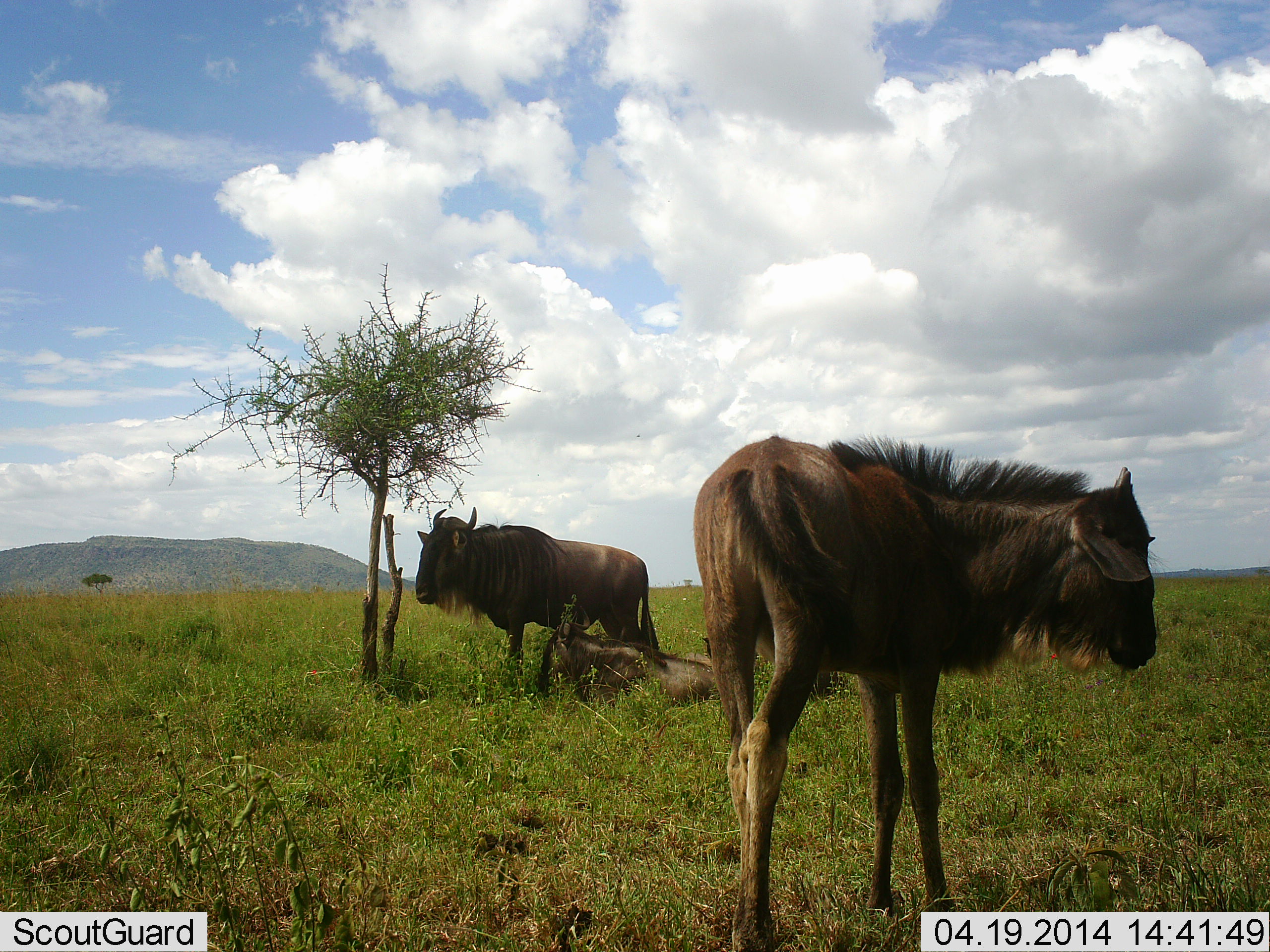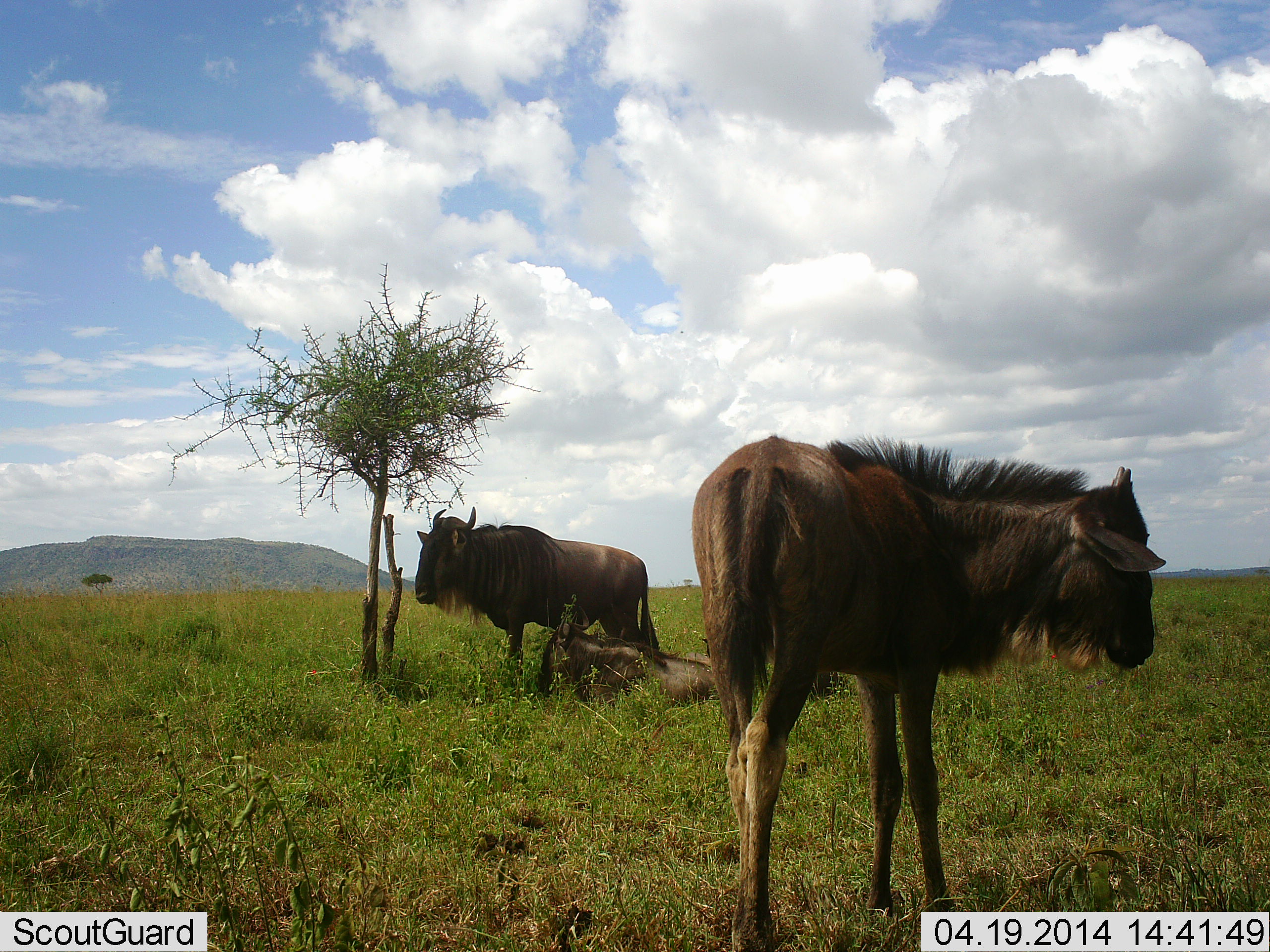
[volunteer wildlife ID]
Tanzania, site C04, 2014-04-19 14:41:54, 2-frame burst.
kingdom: Animalia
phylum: Chordata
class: Mammalia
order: Artiodactyla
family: Bovidae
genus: Connochaetes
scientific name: Connochaetes taurinus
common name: blue wildebeest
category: wildebeest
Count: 3.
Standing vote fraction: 90%.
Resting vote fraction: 80%.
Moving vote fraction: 0%.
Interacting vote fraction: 0%.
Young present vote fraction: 40%.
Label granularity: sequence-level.